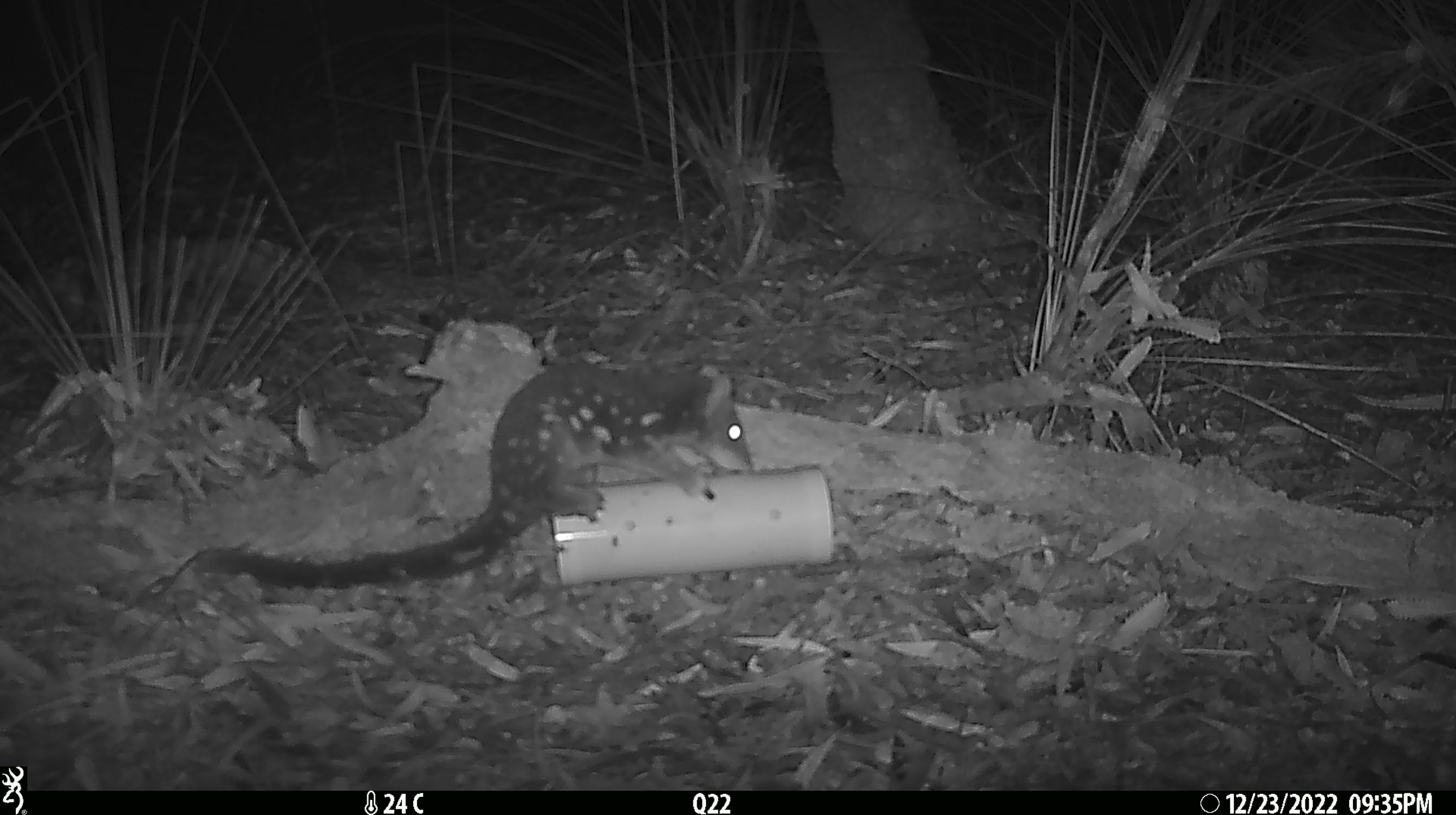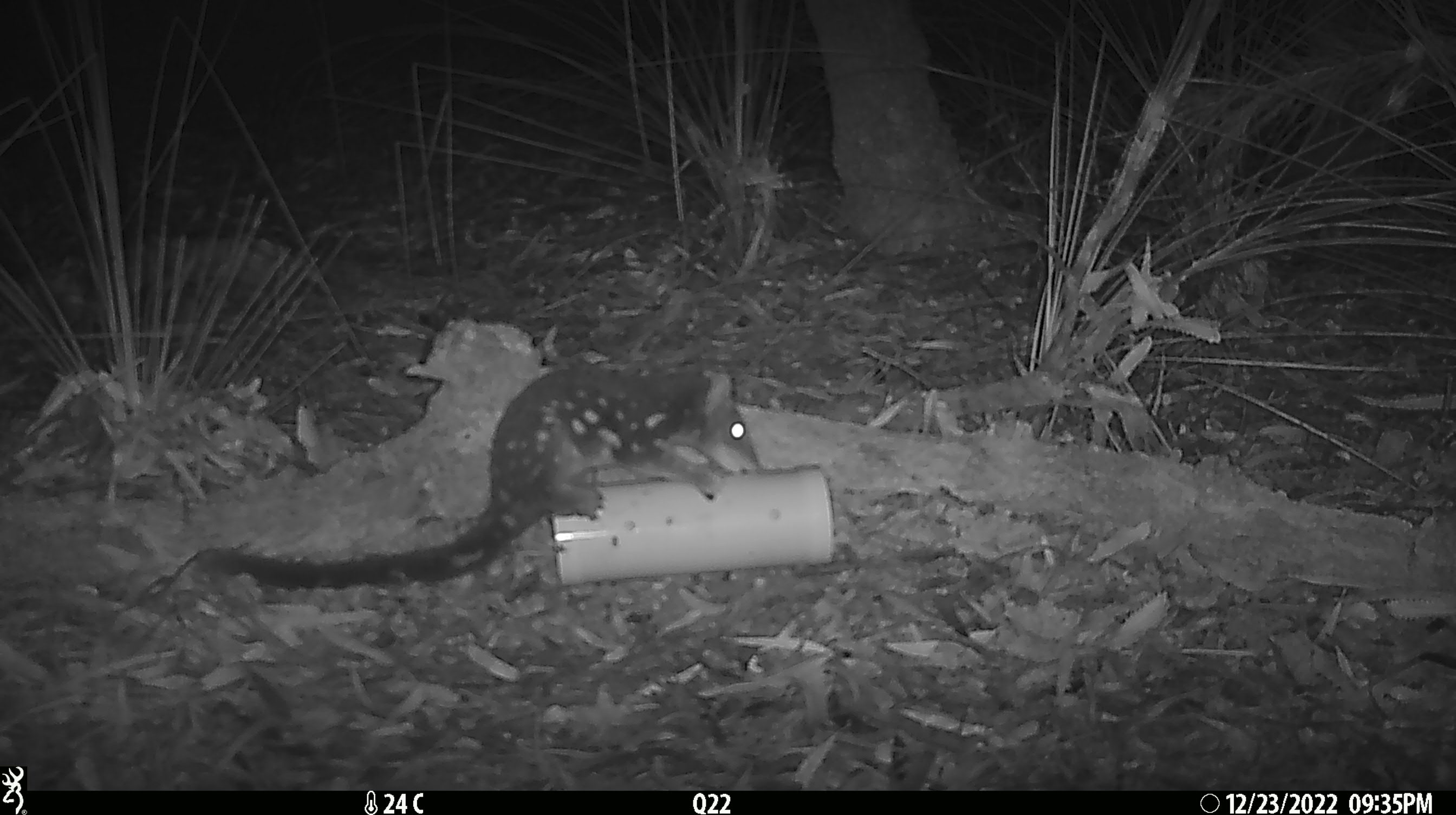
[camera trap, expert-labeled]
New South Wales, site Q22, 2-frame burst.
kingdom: Animalia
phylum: Chordata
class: Mammalia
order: Dasyuromorphia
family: Dasyuridae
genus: Dasyurus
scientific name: Dasyurus maculatus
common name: spotted-tailed quoll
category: quoll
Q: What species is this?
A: Quoll (spotted-tailed quoll) (Dasyurus maculatus).